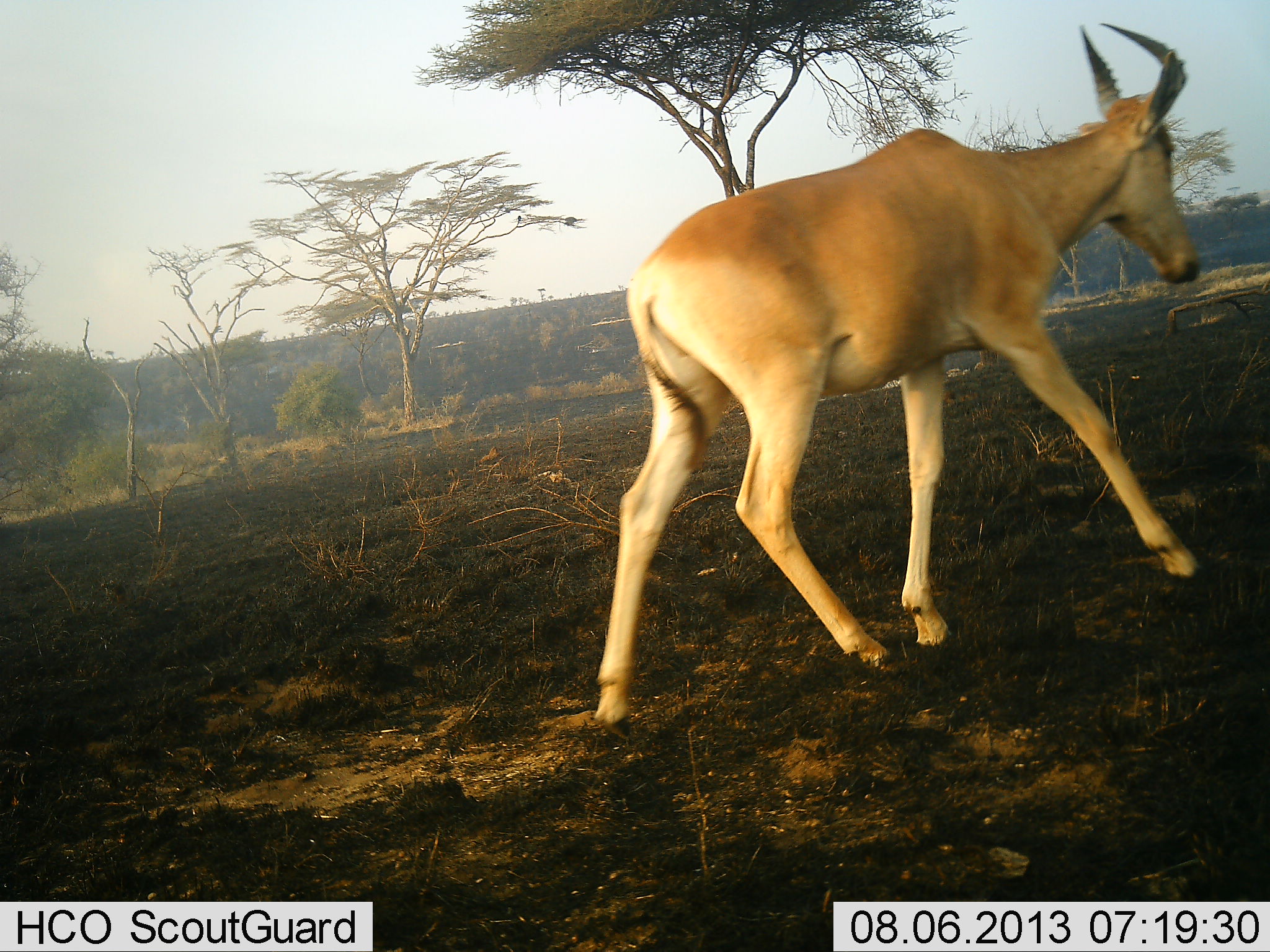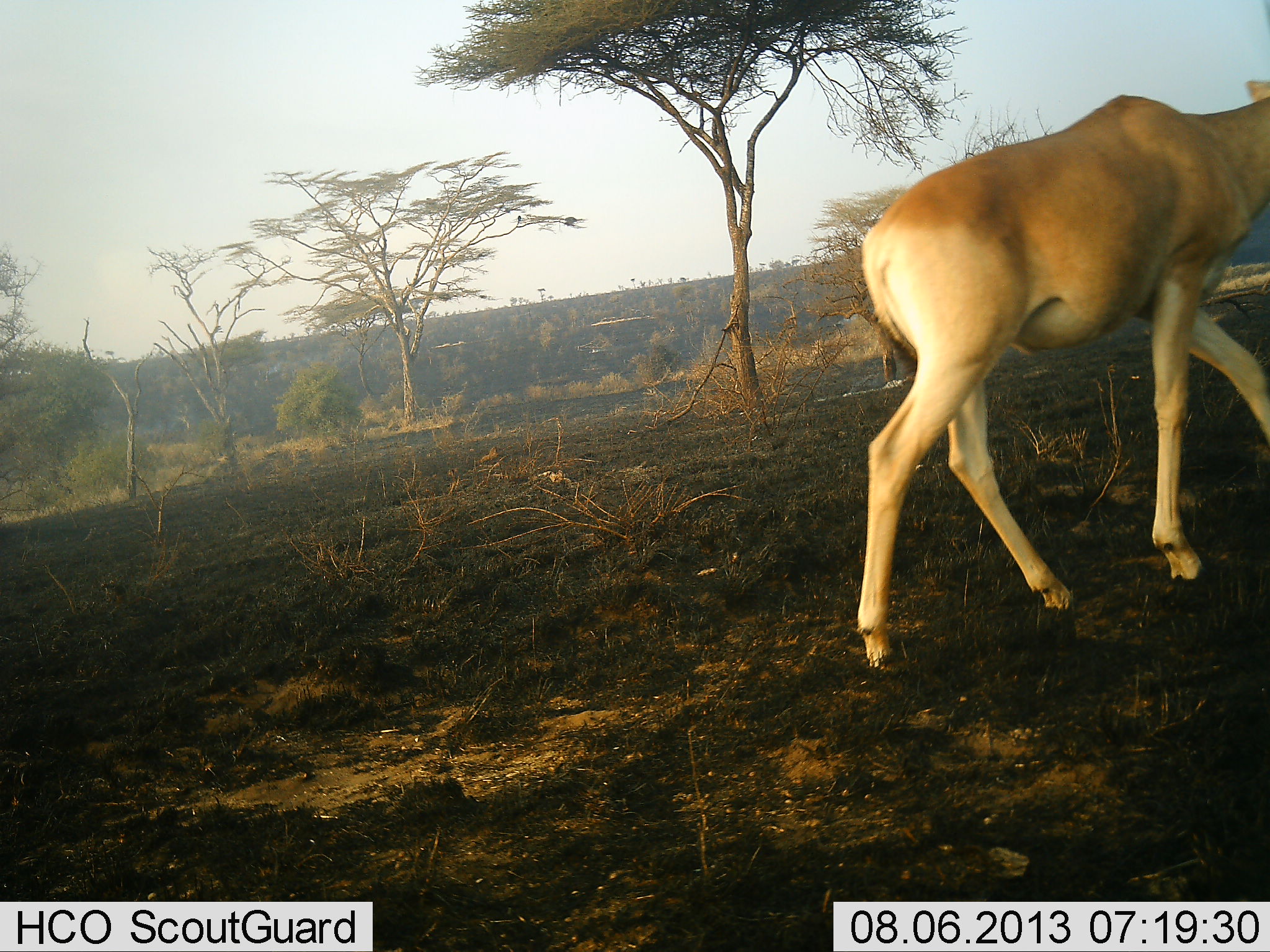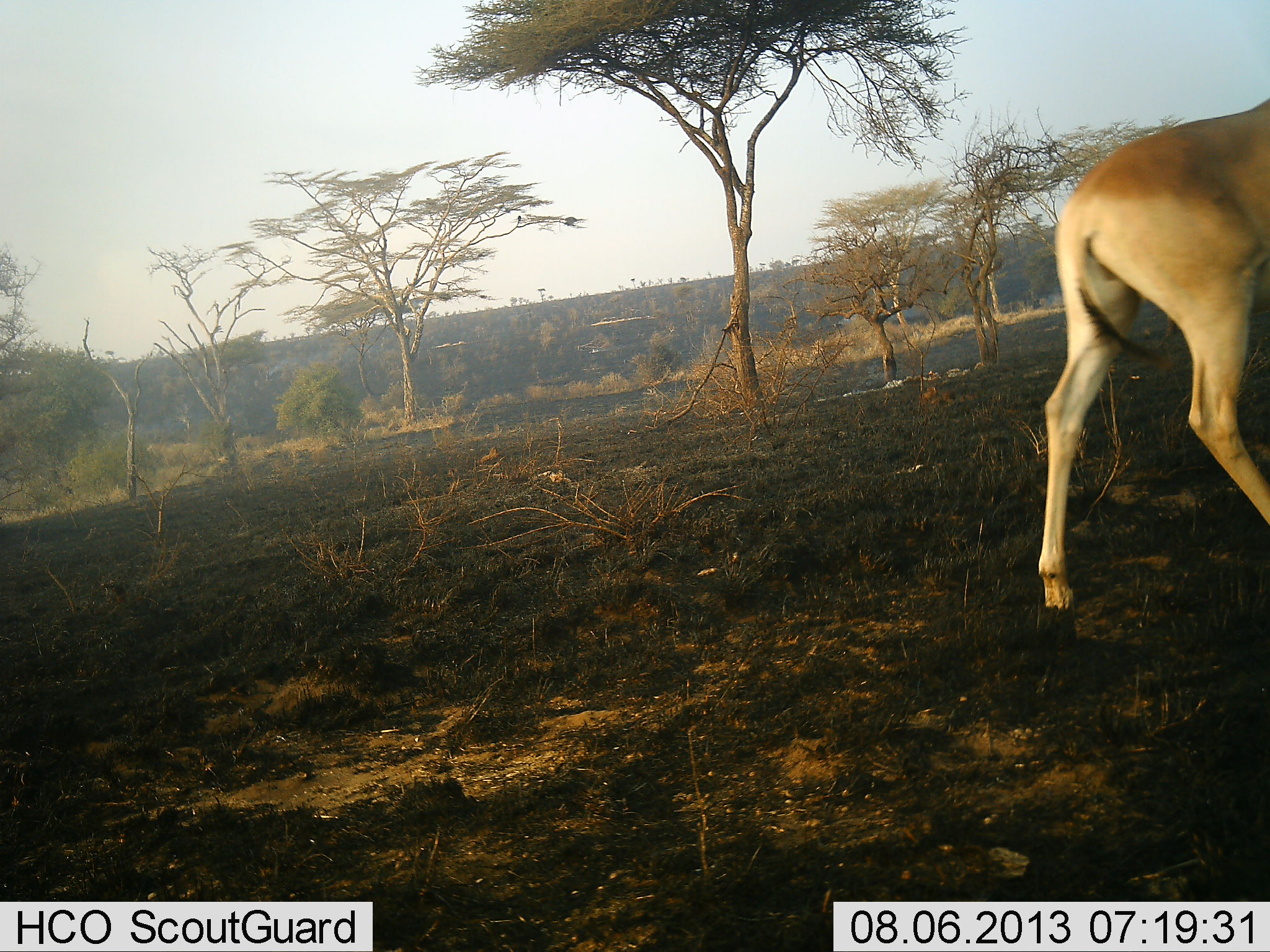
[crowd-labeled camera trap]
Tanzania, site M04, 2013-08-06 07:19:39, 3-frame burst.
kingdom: Animalia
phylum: Chordata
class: Mammalia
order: Artiodactyla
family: Bovidae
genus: Alcelaphus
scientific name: Alcelaphus buselaphus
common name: hartebeest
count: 1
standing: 4%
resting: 0%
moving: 96%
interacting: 0%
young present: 0%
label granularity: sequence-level